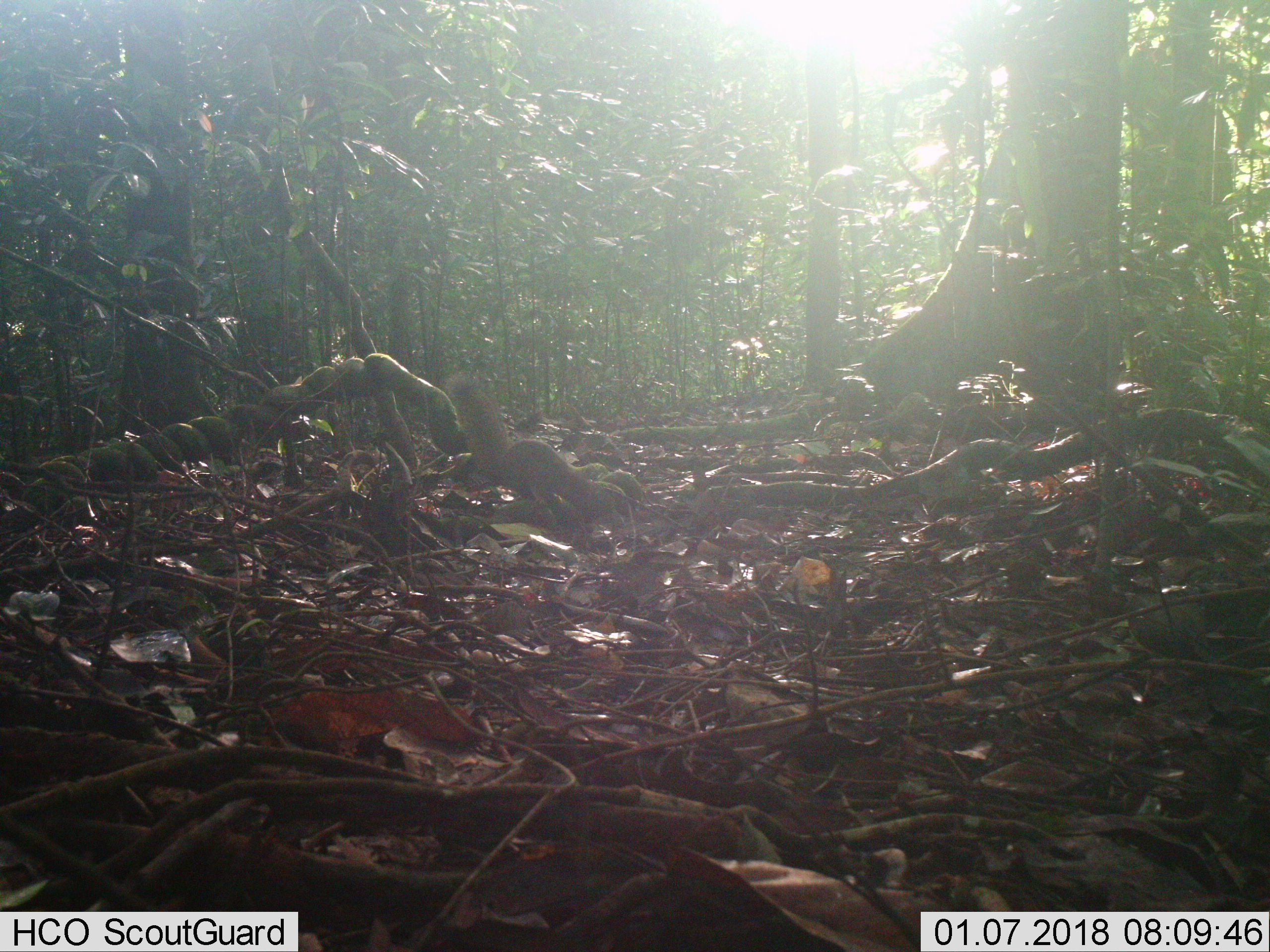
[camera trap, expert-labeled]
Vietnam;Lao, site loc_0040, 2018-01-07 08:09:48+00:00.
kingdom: Animalia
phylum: Chordata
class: Mammalia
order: Rodentia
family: Sciuridae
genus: Callosciurus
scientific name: Callosciurus erythraeus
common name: pallas's squirrel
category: pallass squirrel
Pallass squirrel (pallas's squirrel) (Callosciurus erythraeus). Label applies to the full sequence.